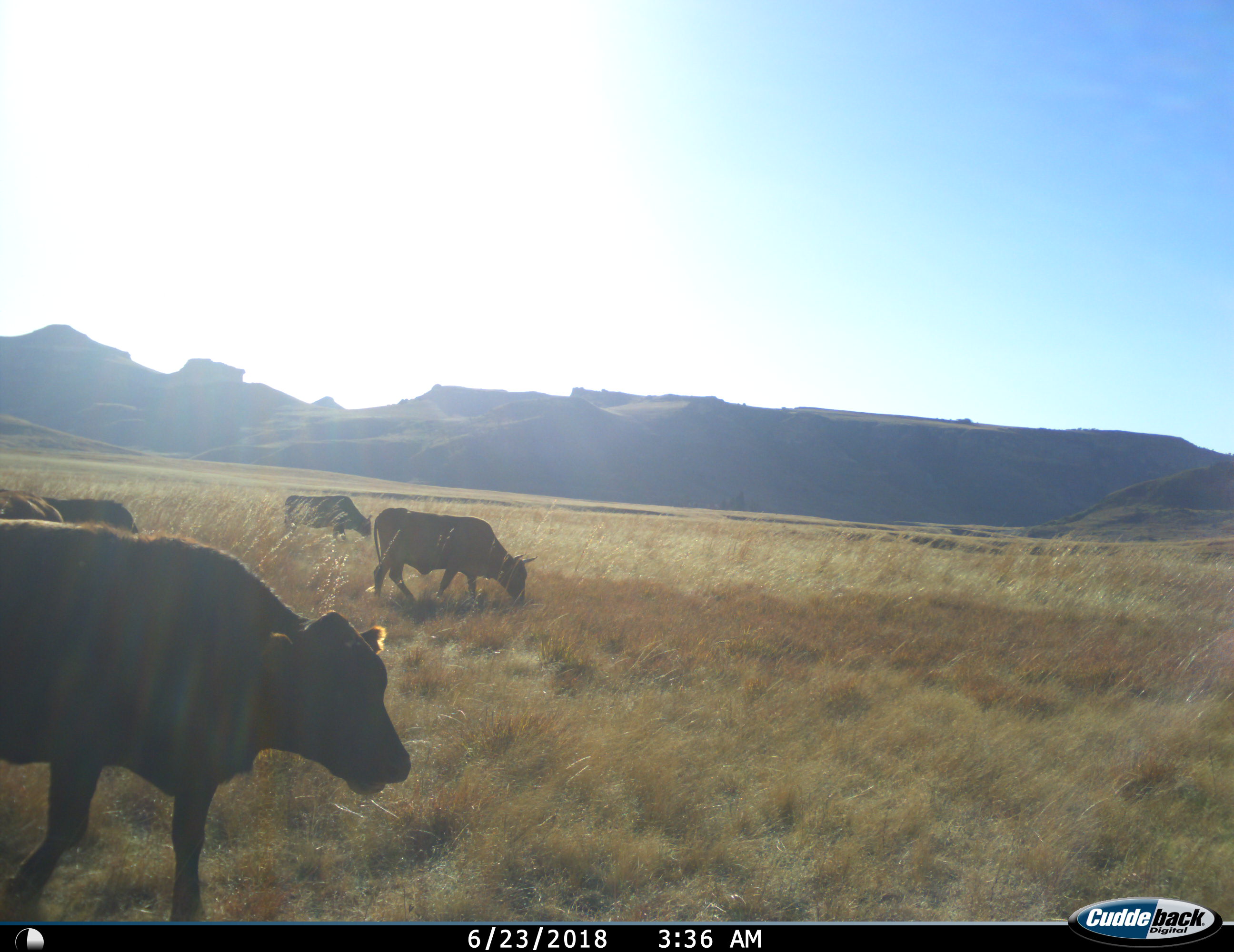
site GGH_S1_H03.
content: unidentified animal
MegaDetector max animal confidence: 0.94